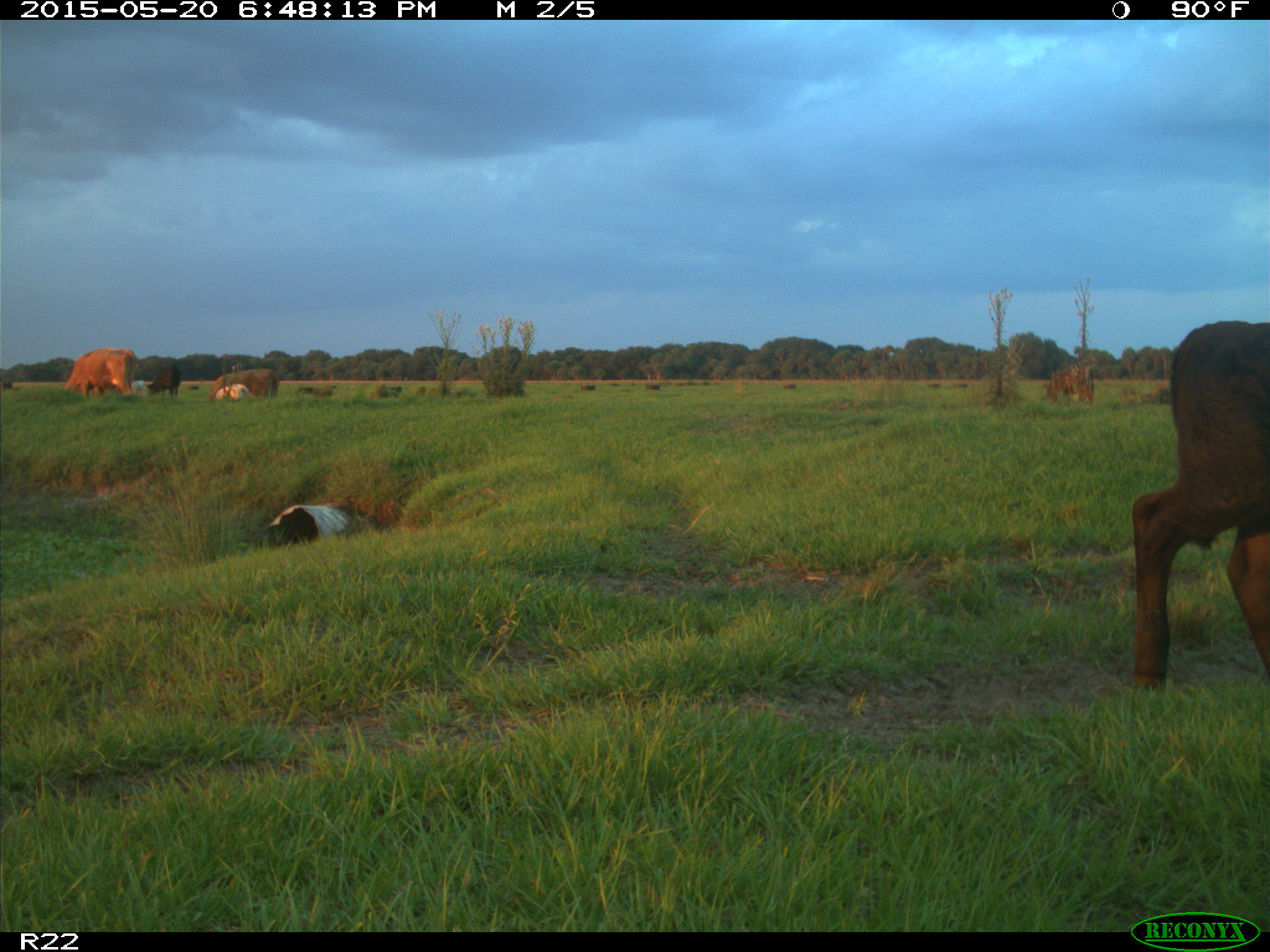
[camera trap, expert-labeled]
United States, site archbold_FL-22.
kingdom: Animalia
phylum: Chordata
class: Mammalia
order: Artiodactyla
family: Bovidae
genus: Bos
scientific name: Bos taurus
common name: domestic cow